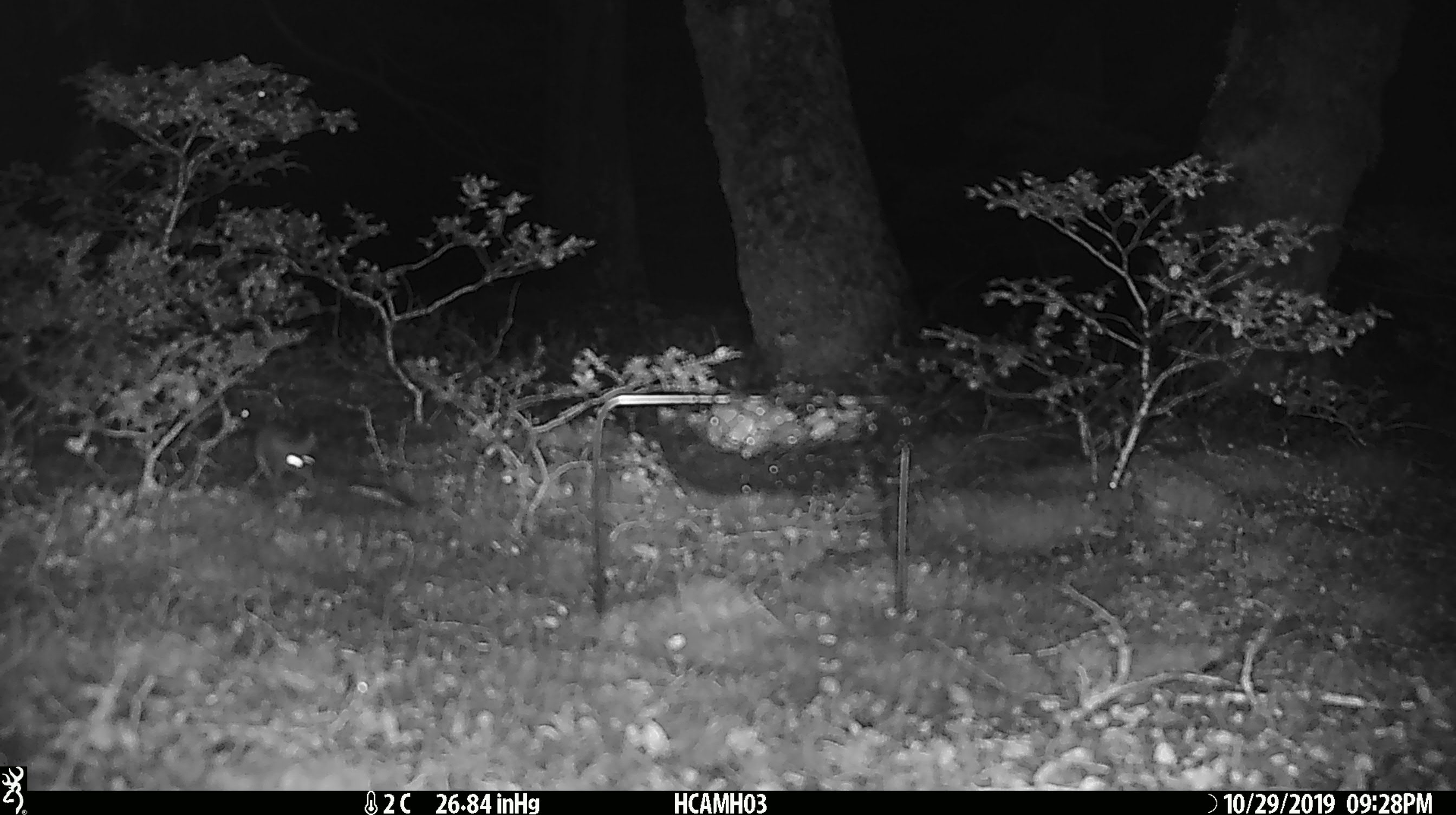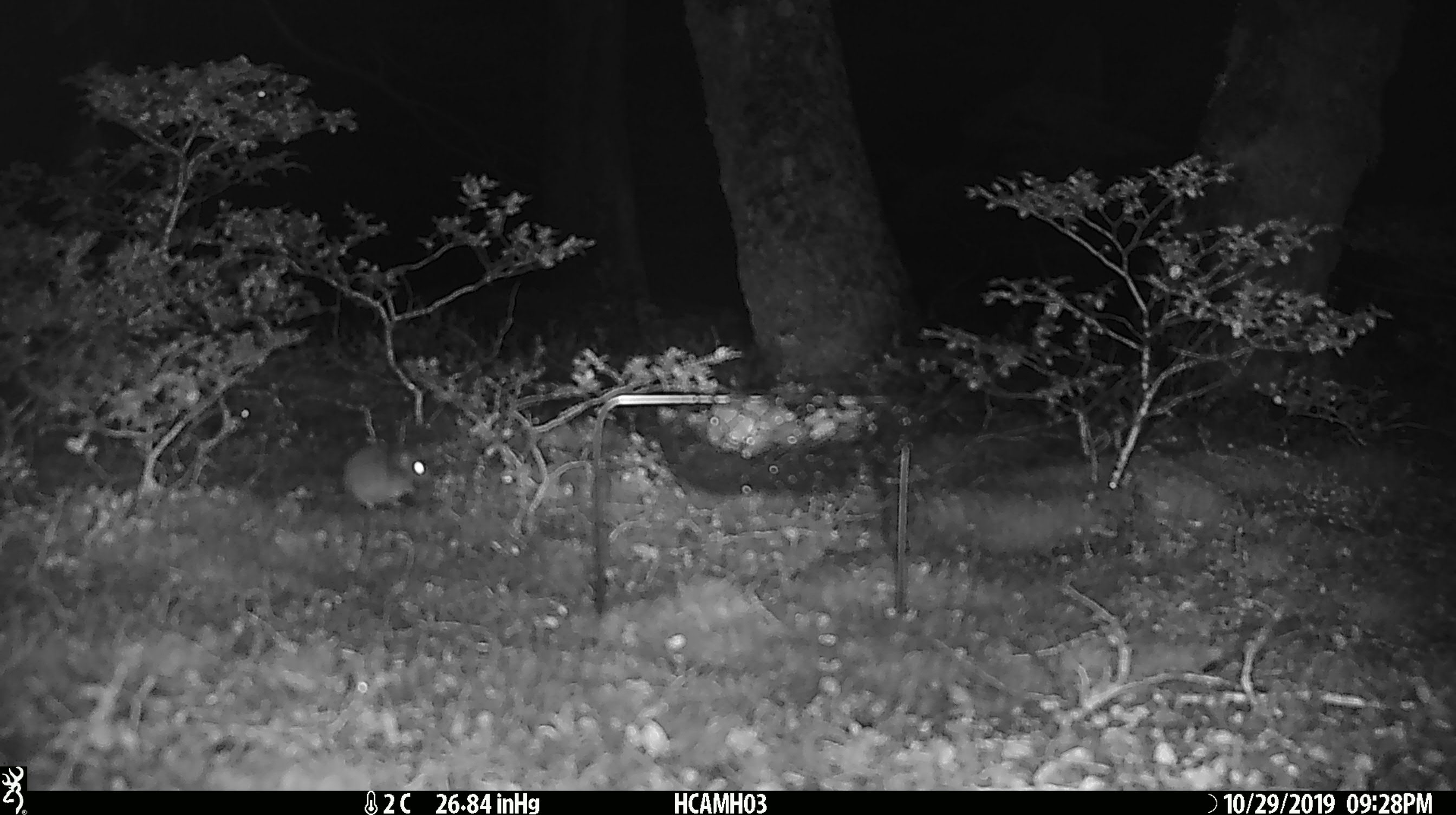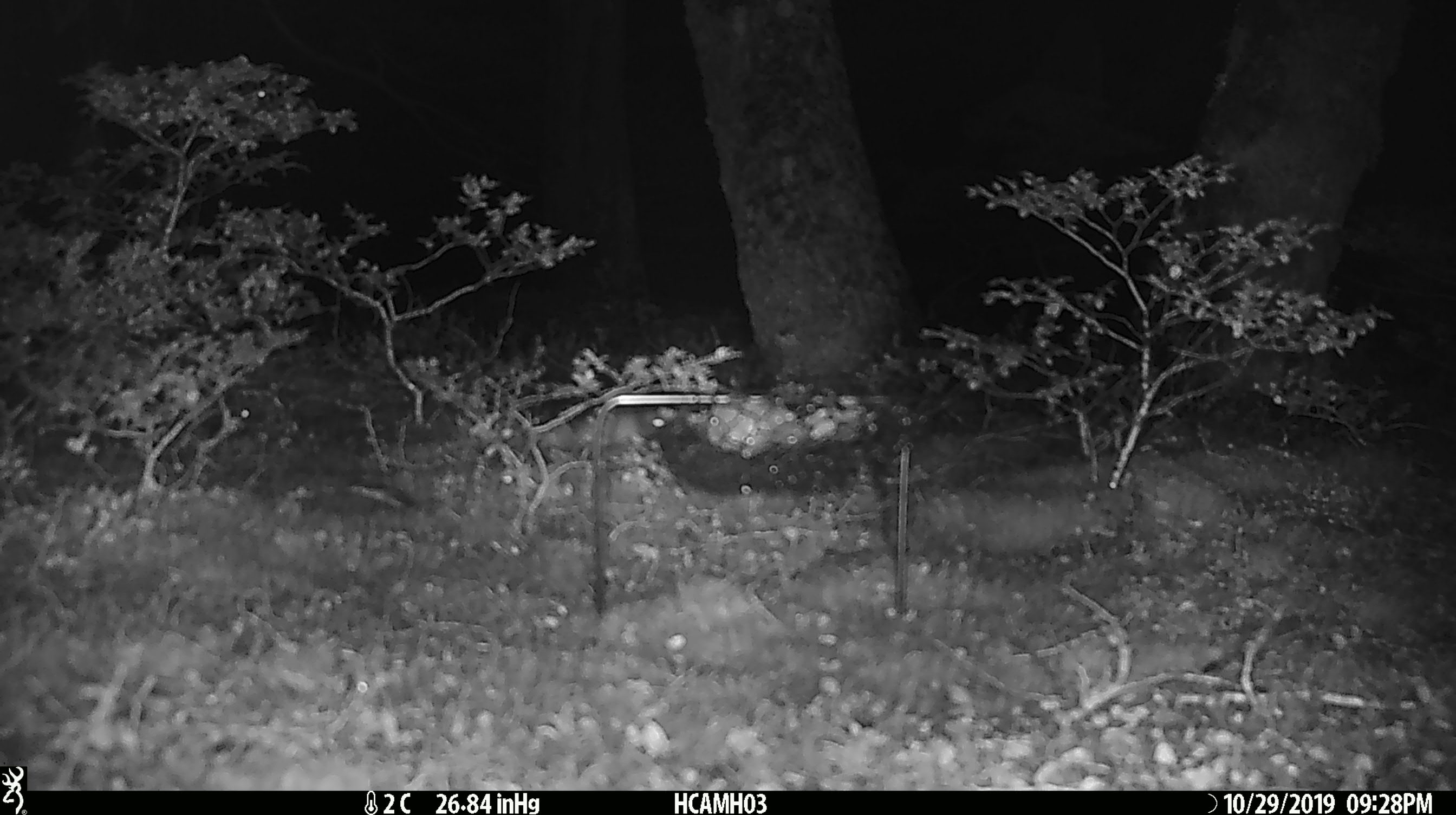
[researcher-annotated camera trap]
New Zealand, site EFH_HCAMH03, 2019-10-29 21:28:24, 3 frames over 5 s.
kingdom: Animalia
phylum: Chordata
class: Mammalia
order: Rodentia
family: Muridae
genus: Mus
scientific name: Mus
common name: mouse